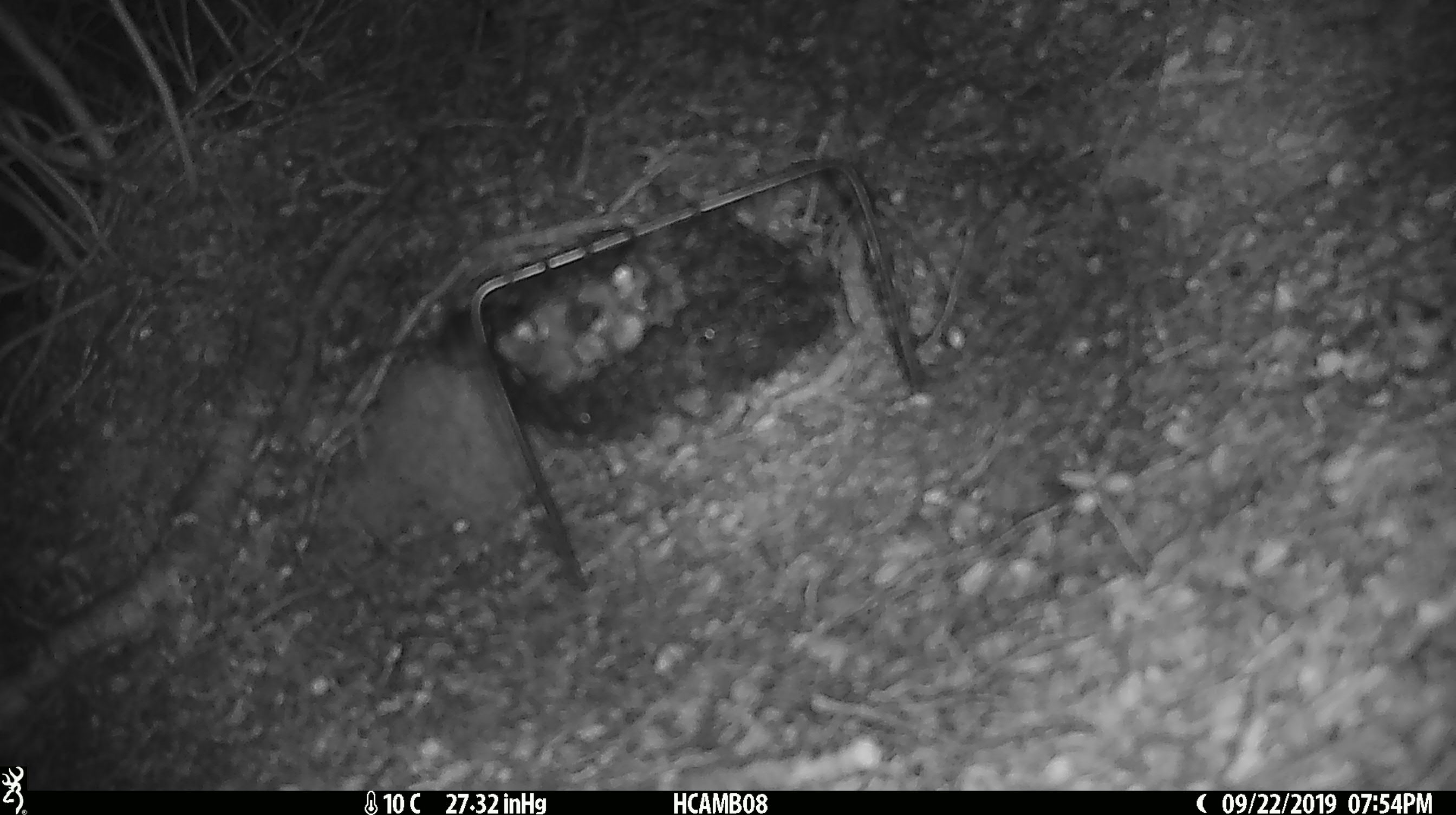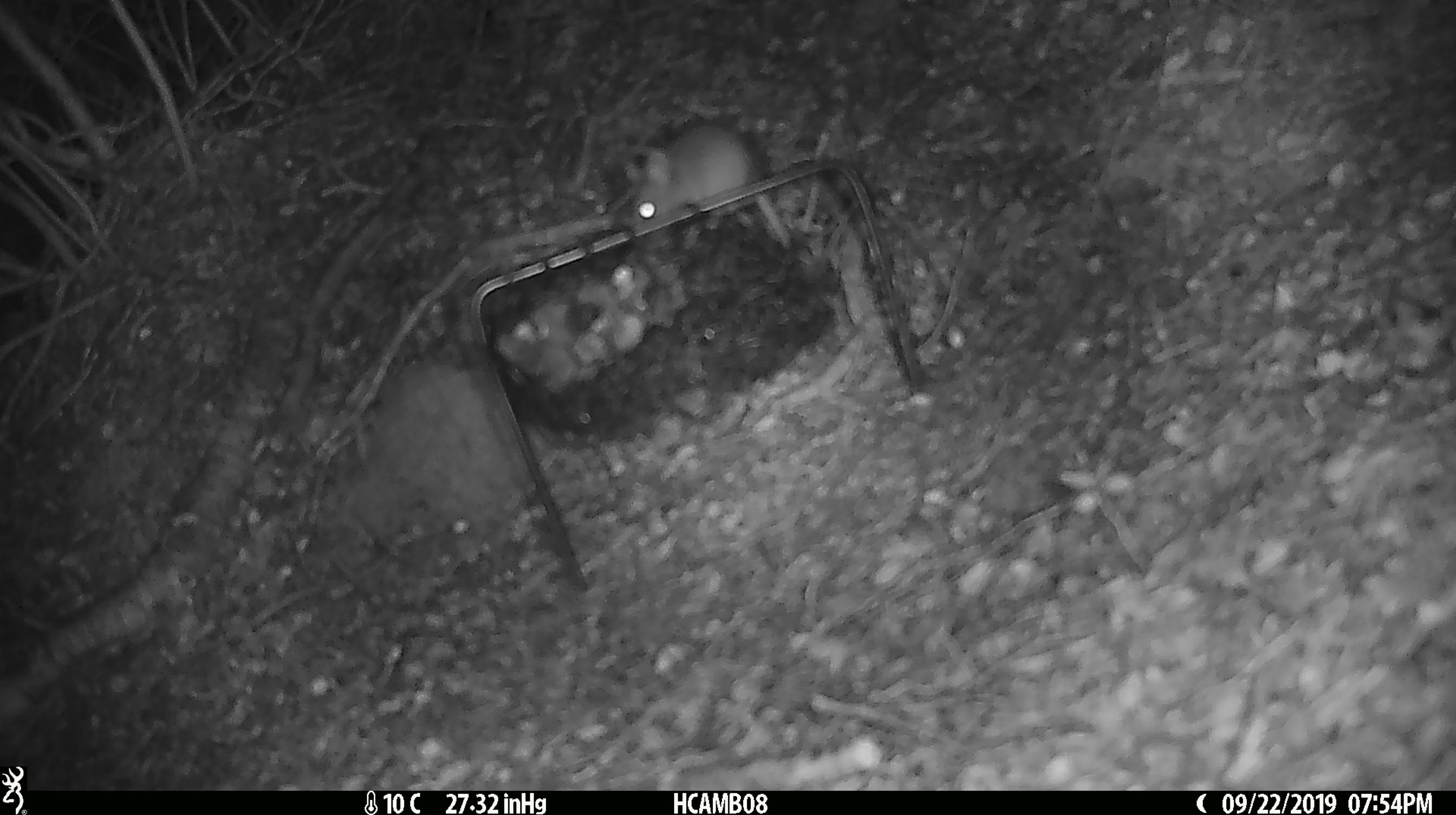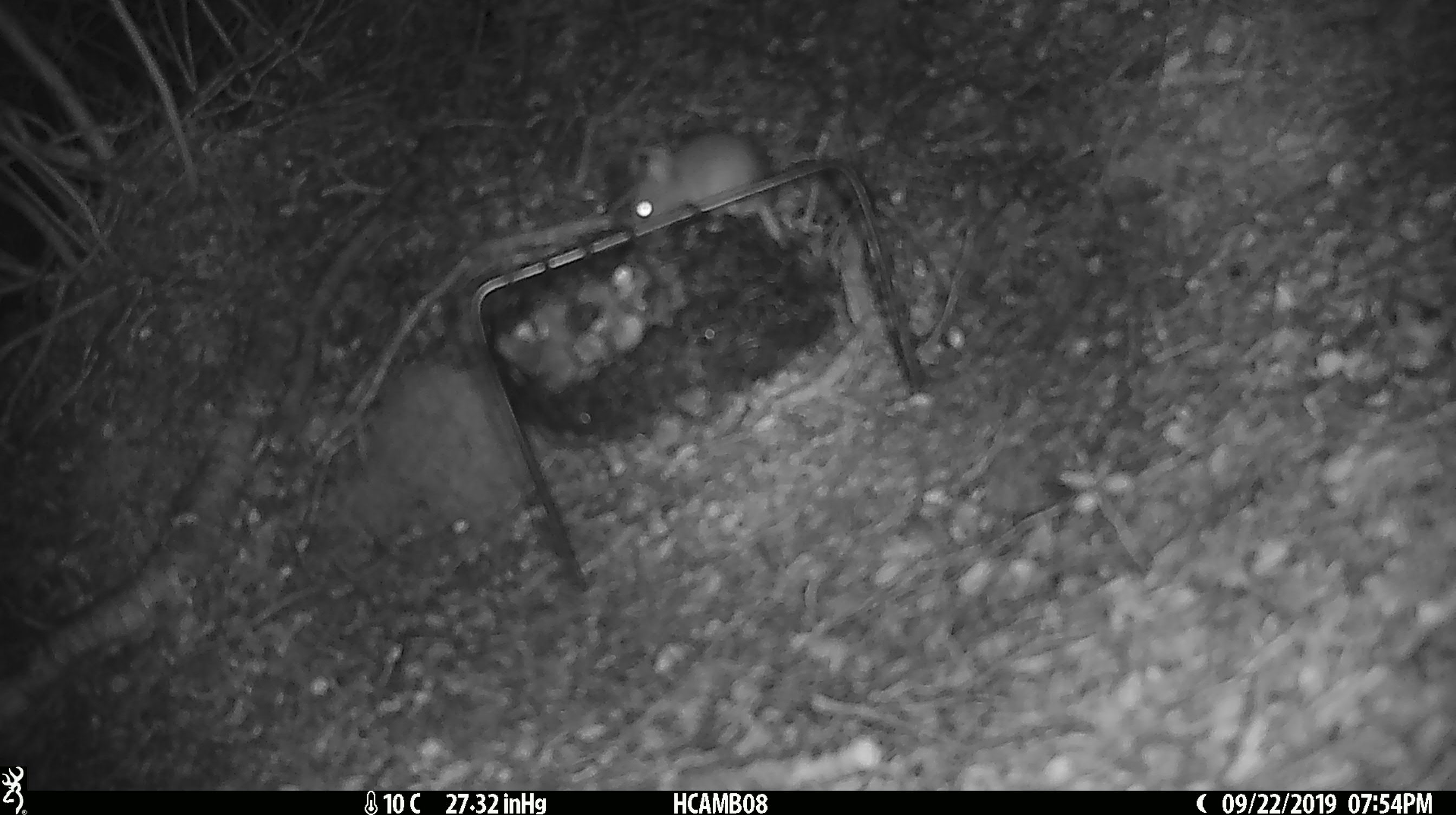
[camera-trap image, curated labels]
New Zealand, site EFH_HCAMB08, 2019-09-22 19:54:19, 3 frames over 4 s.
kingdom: Animalia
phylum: Chordata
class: Mammalia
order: Rodentia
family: Muridae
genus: Mus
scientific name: Mus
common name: mouse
Mouse (Mus).